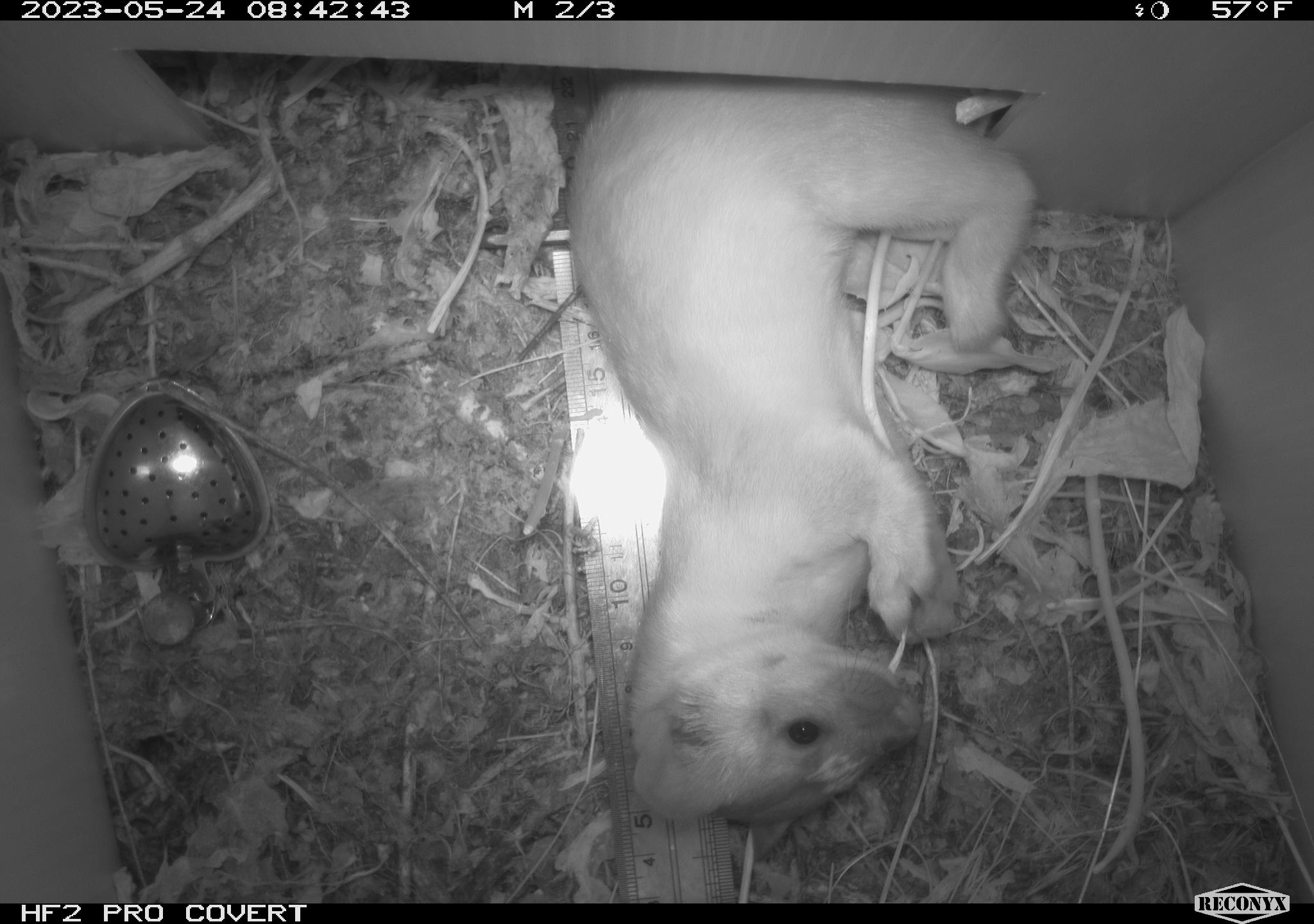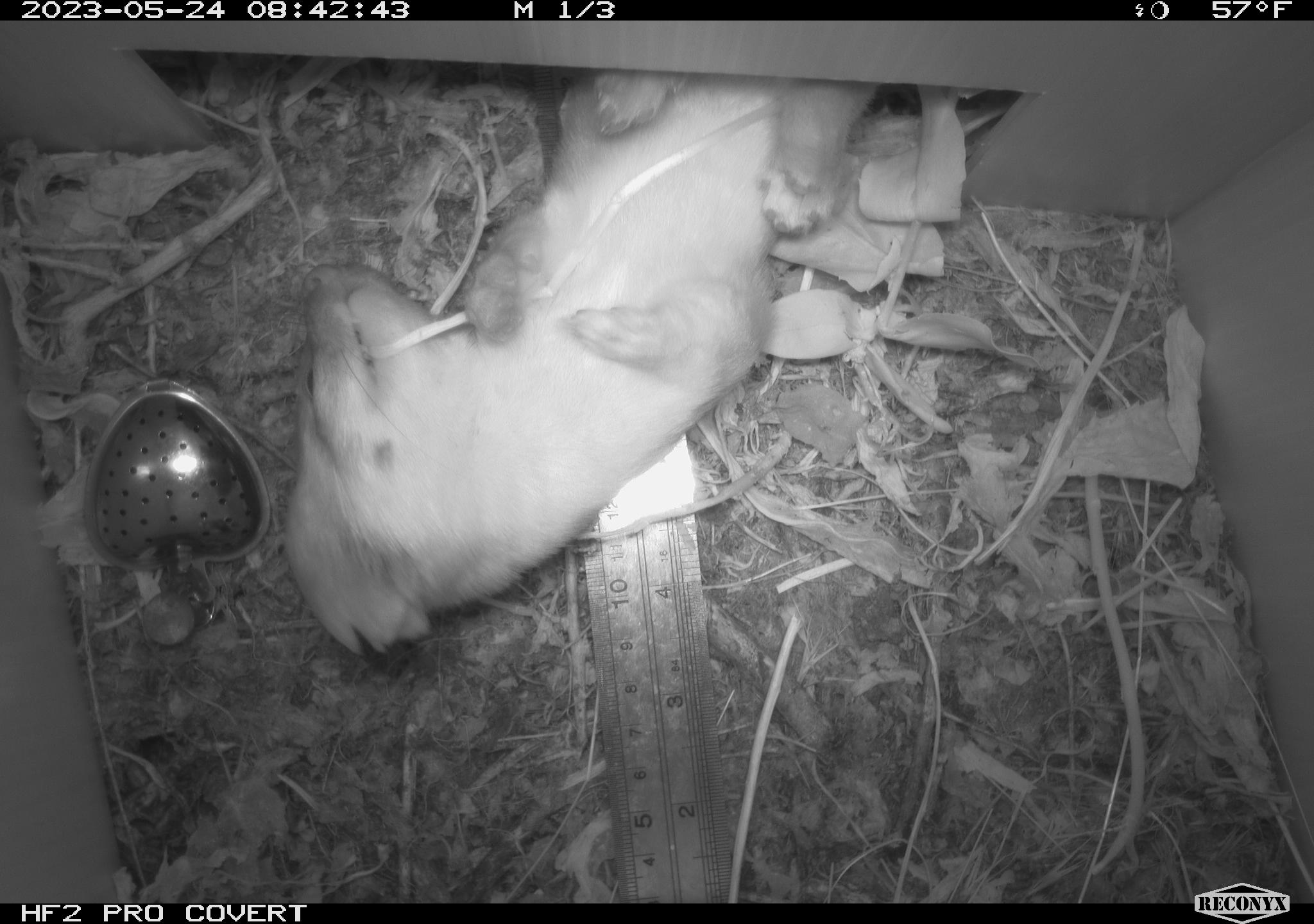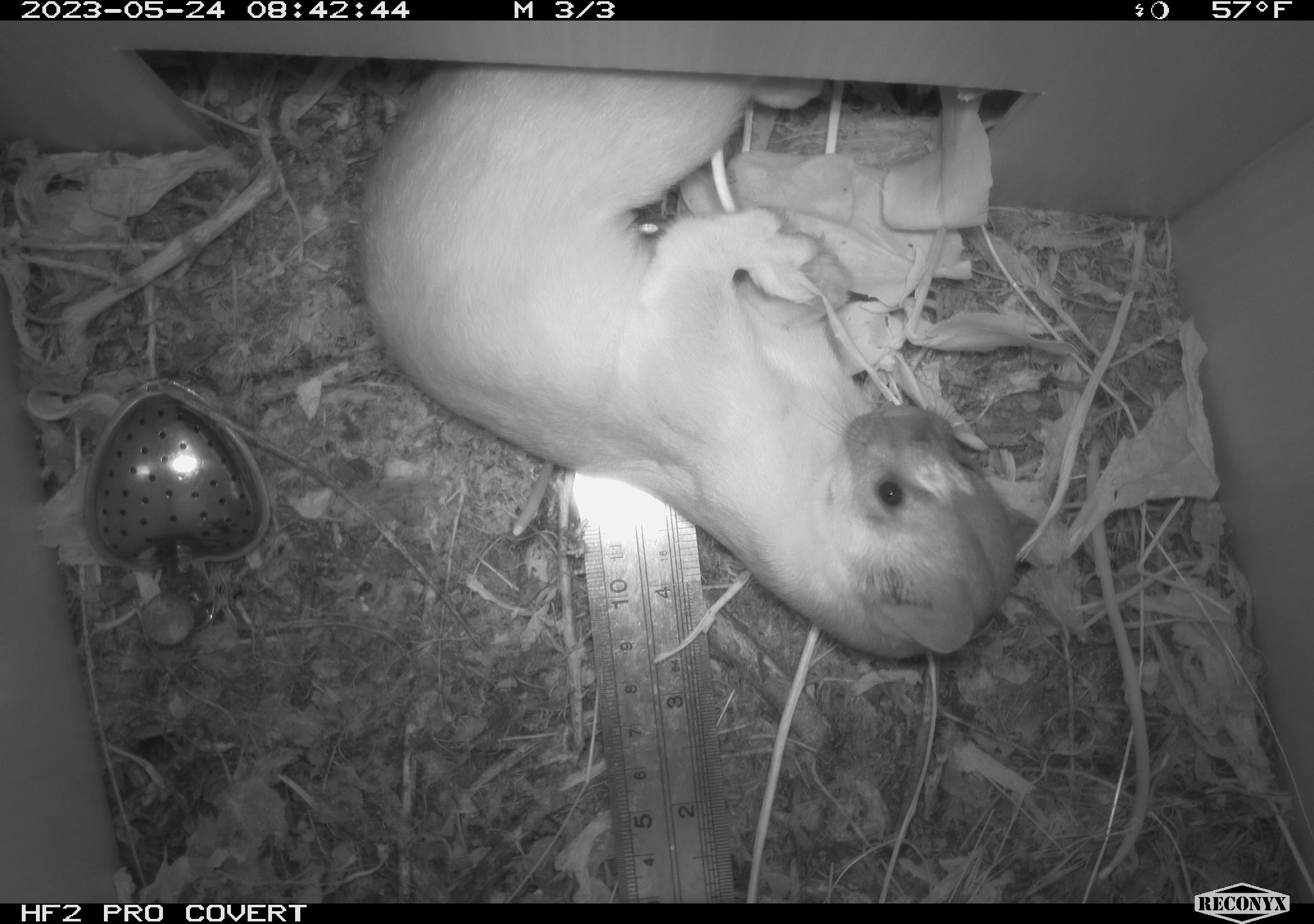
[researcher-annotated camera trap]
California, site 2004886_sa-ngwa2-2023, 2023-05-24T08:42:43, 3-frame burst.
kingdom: Animalia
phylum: Chordata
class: Mammalia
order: Carnivora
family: Mustelidae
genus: Neogale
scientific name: Neogale frenata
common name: long-tailed weasel